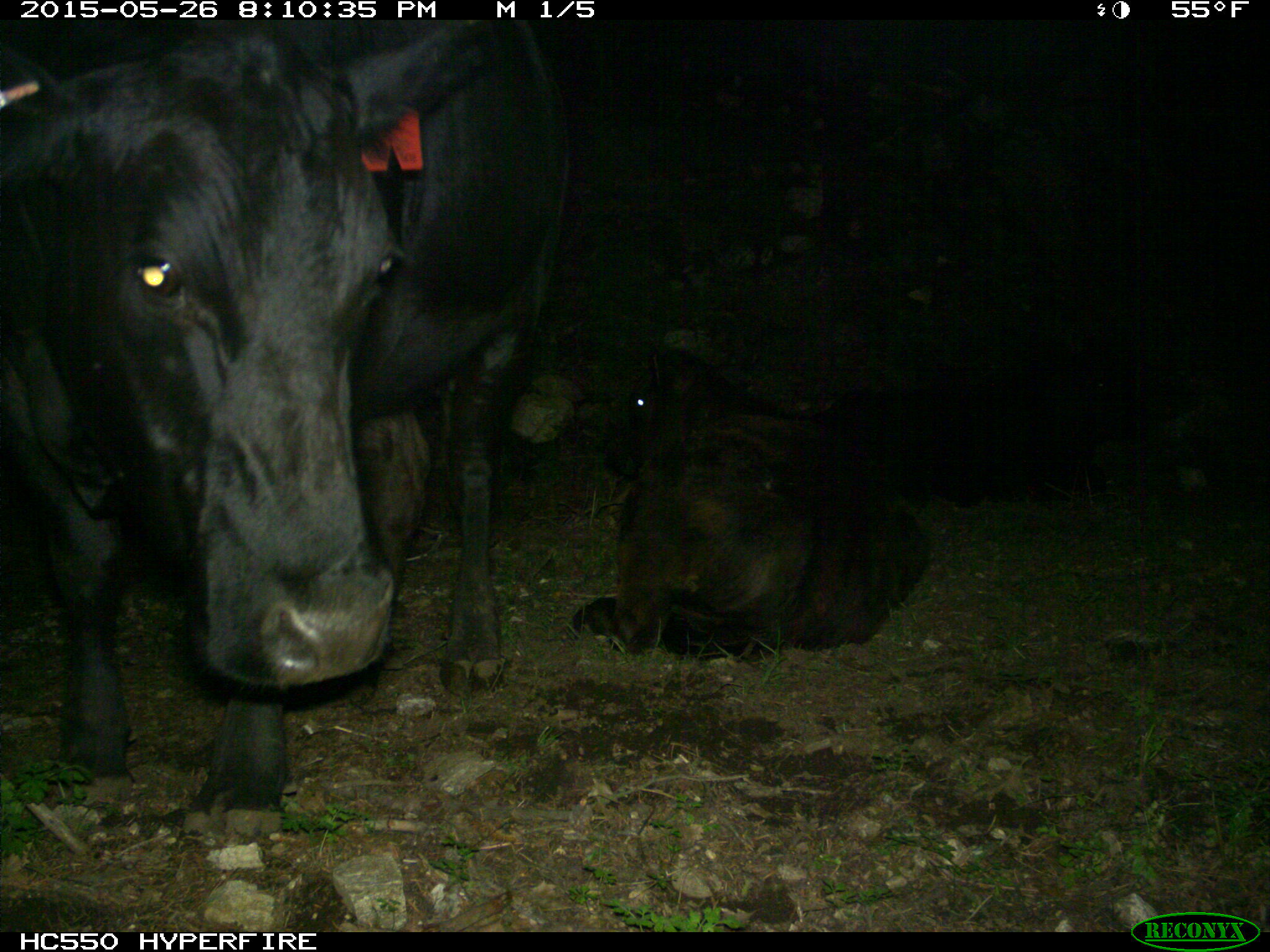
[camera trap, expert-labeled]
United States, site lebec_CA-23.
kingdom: Animalia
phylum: Chordata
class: Mammalia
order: Artiodactyla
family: Bovidae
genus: Bos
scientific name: Bos taurus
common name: domestic cow